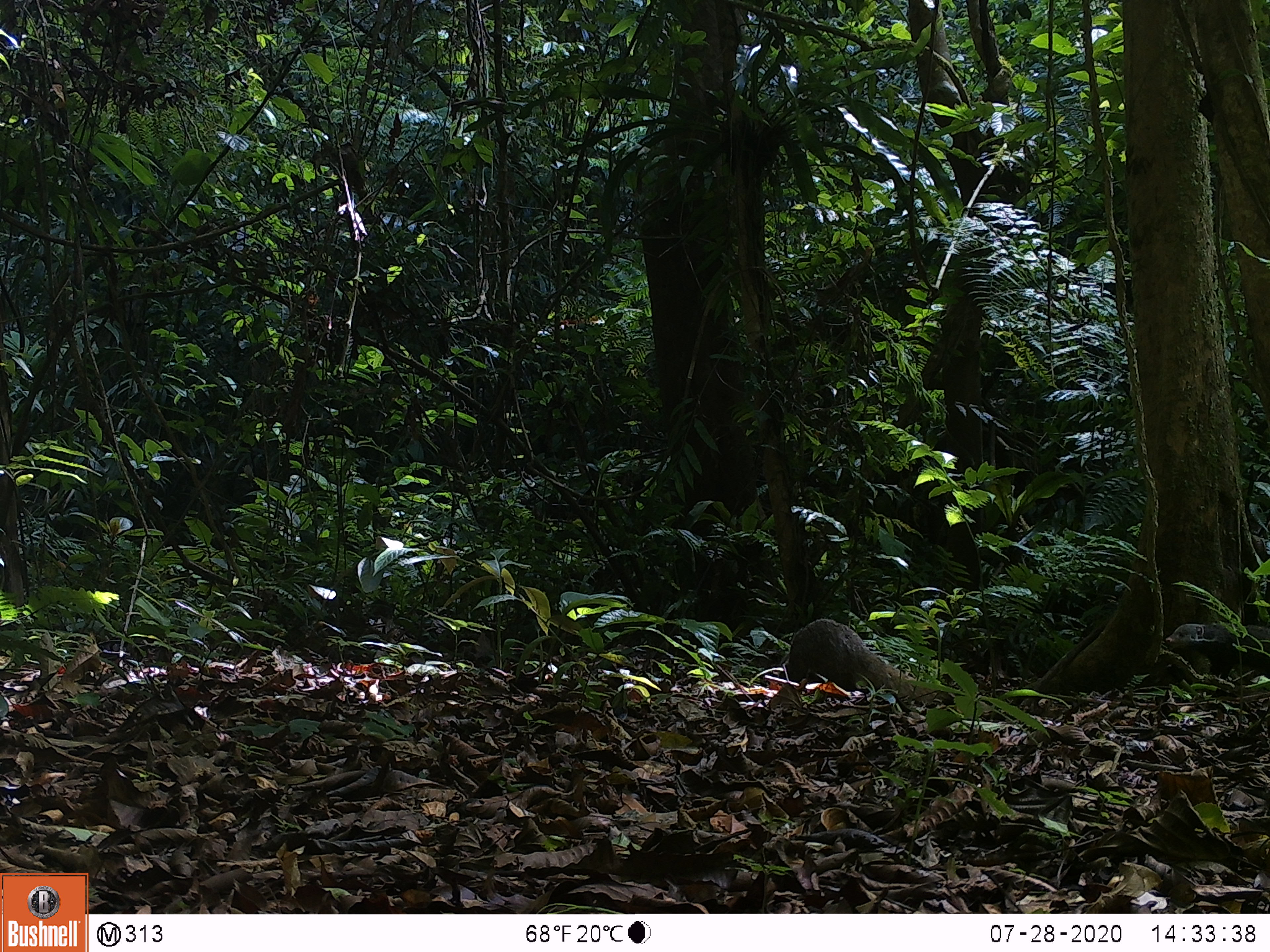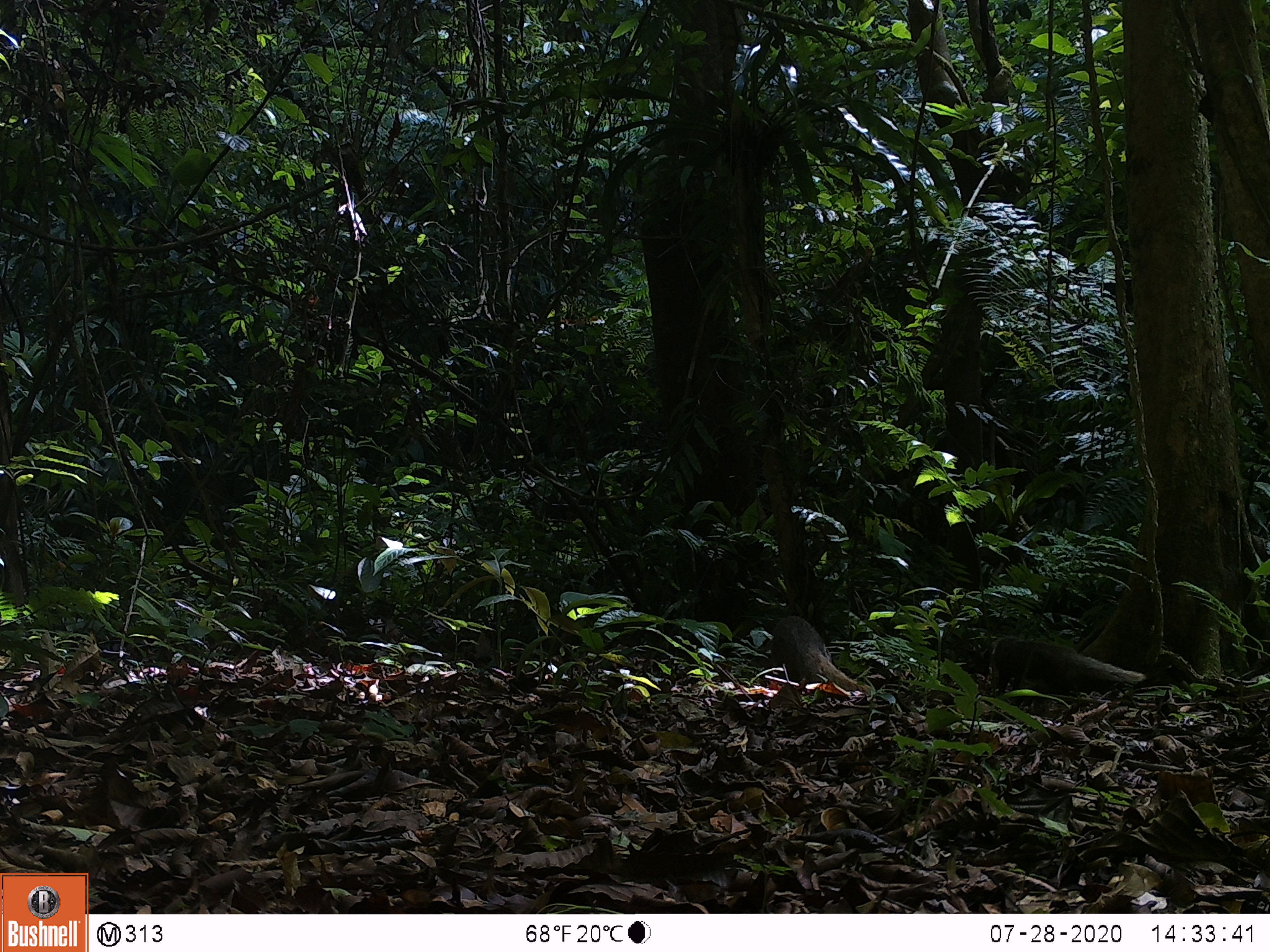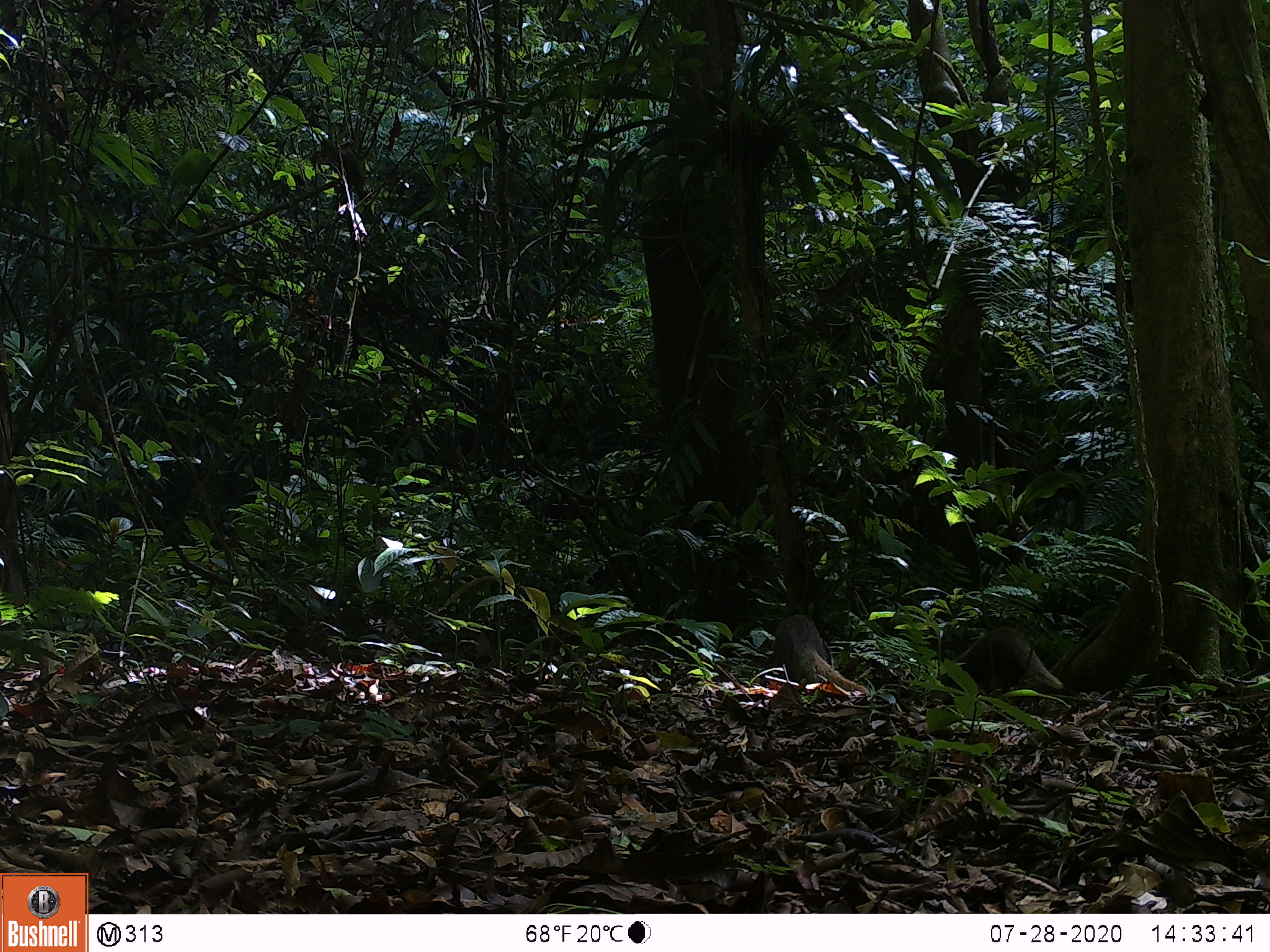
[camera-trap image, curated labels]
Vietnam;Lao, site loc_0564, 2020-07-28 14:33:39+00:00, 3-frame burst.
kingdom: Animalia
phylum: Chordata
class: Mammalia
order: Carnivora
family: Herpestidae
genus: Urva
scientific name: Urva urva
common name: crab-eating mongoose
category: crab eating mongoose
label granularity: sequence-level